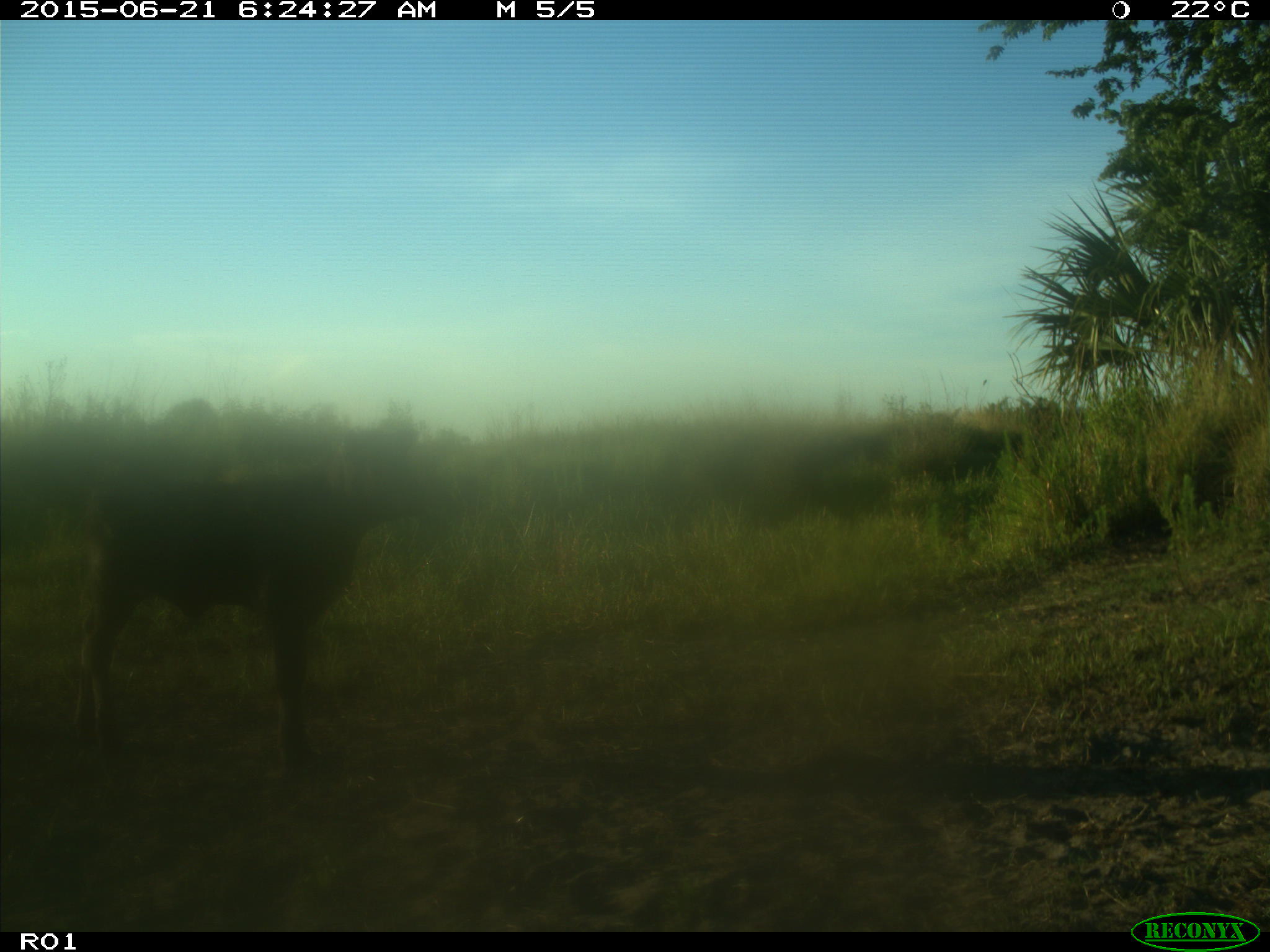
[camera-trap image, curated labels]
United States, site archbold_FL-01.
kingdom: Animalia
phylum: Chordata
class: Mammalia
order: Artiodactyla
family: Bovidae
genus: Bos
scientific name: Bos taurus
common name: domestic cow